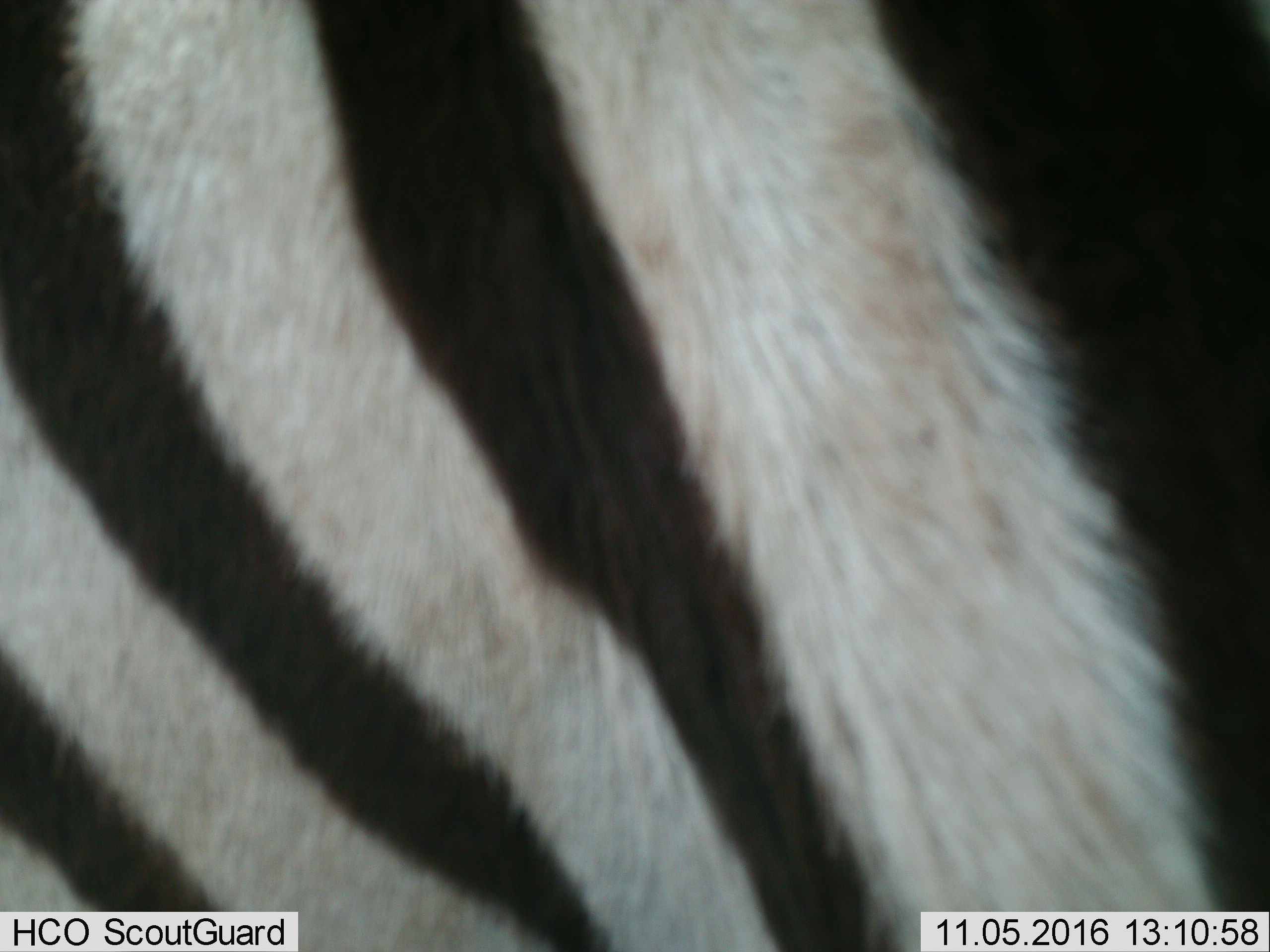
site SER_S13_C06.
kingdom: Animalia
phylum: Chordata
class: Mammalia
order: Perissodactyla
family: Equidae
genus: Equus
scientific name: Equus quagga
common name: plains zebra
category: zebraplains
Zebraplains (plains zebra) (Equus quagga), count 1. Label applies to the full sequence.